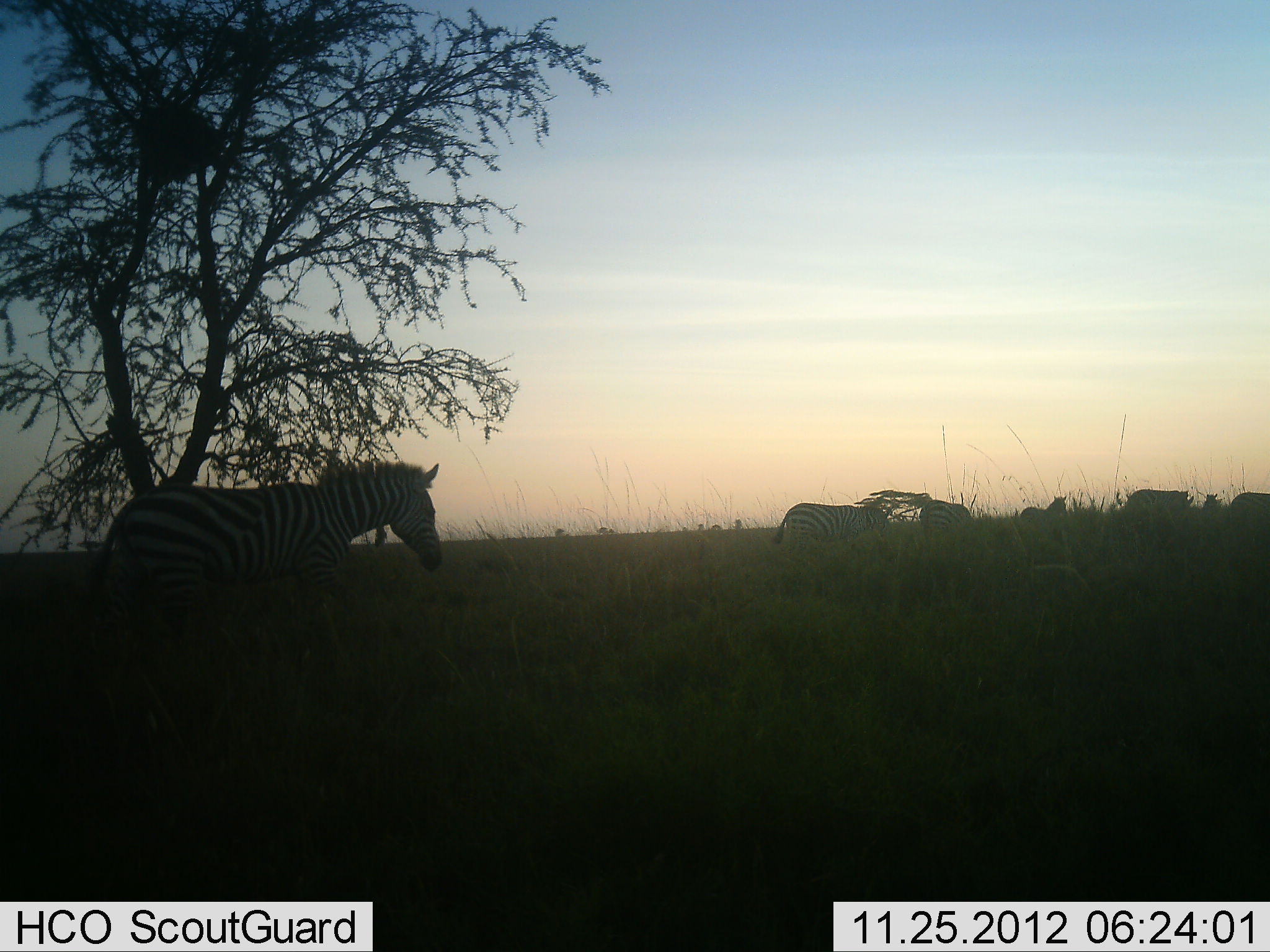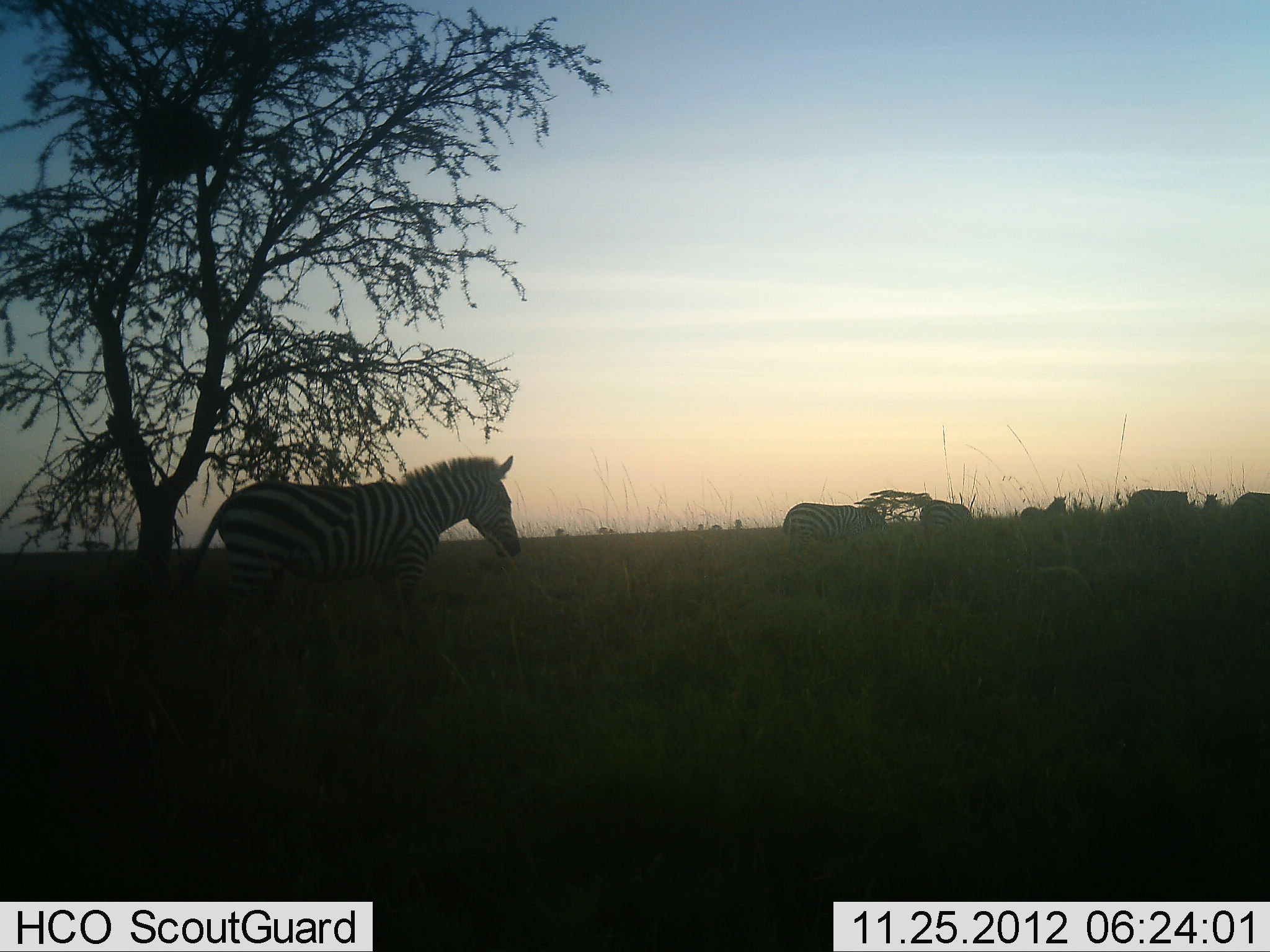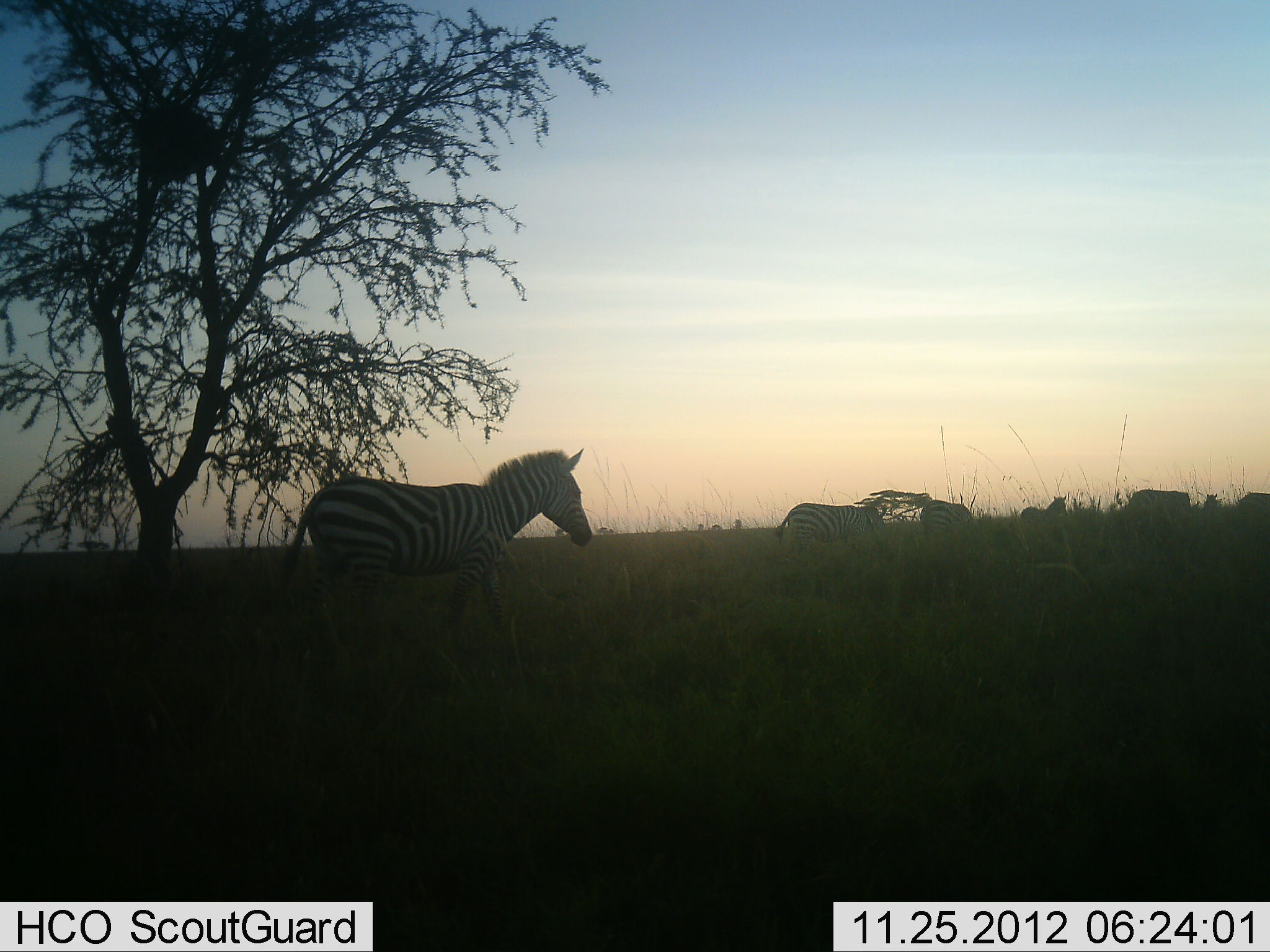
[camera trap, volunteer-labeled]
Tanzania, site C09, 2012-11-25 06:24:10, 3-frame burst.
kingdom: Animalia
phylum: Chordata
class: Mammalia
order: Perissodactyla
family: Equidae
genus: Equus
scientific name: Equus quagga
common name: plains zebra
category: zebra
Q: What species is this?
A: Zebra (plains zebra) (Equus quagga).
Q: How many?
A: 6.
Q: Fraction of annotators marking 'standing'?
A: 60%.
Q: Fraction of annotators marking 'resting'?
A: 10%.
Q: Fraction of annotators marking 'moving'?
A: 90%.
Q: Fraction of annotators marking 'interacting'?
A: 0%.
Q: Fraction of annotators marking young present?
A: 0%.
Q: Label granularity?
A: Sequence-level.